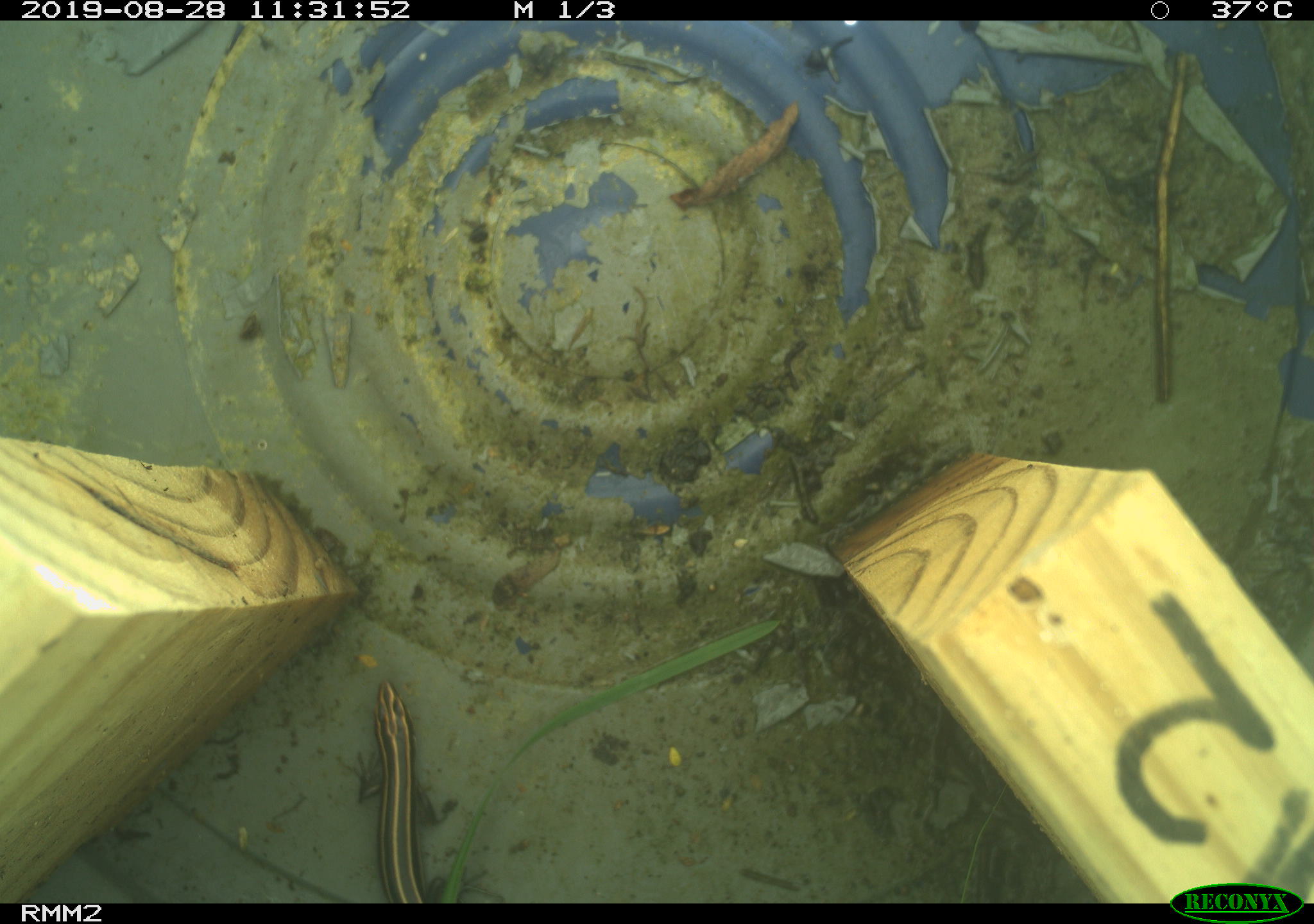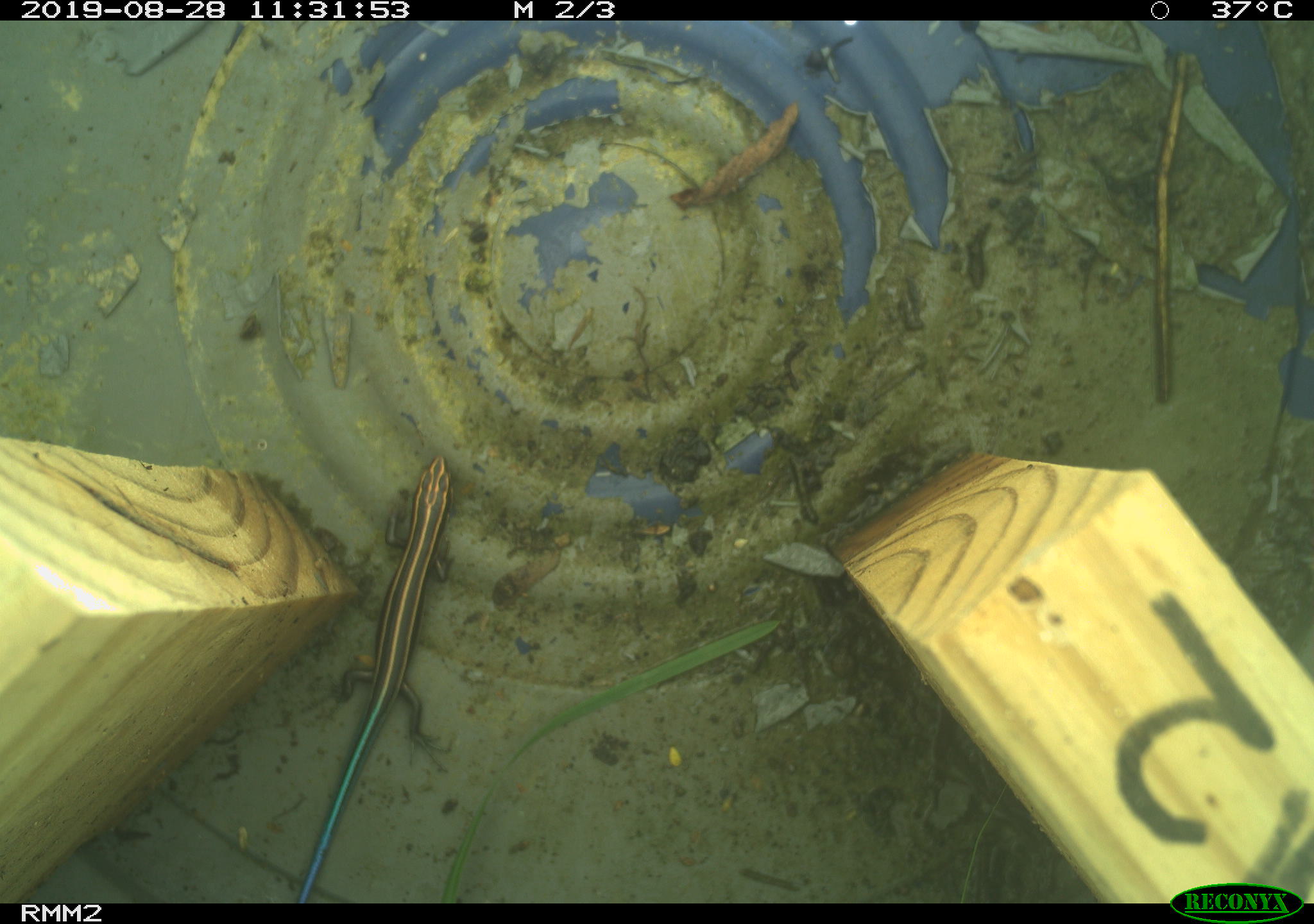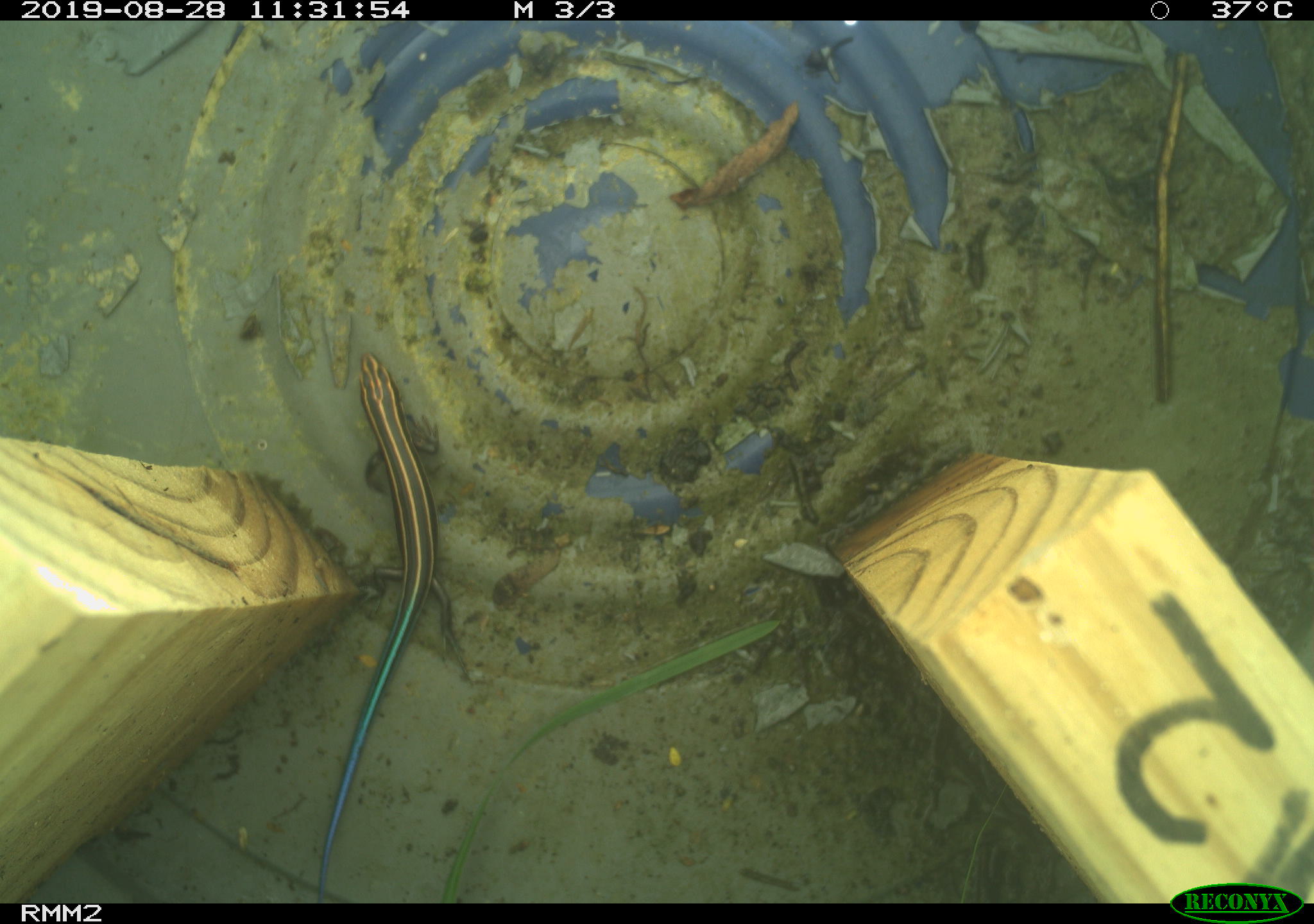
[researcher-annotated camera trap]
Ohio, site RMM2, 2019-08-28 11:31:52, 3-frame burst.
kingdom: Animalia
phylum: Chordata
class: Reptilia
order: Squamata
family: Scincidae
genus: Plestiodon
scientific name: Plestiodon fasciatus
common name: common five-lined skink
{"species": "common five-lined skink (Plestiodon fasciatus)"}